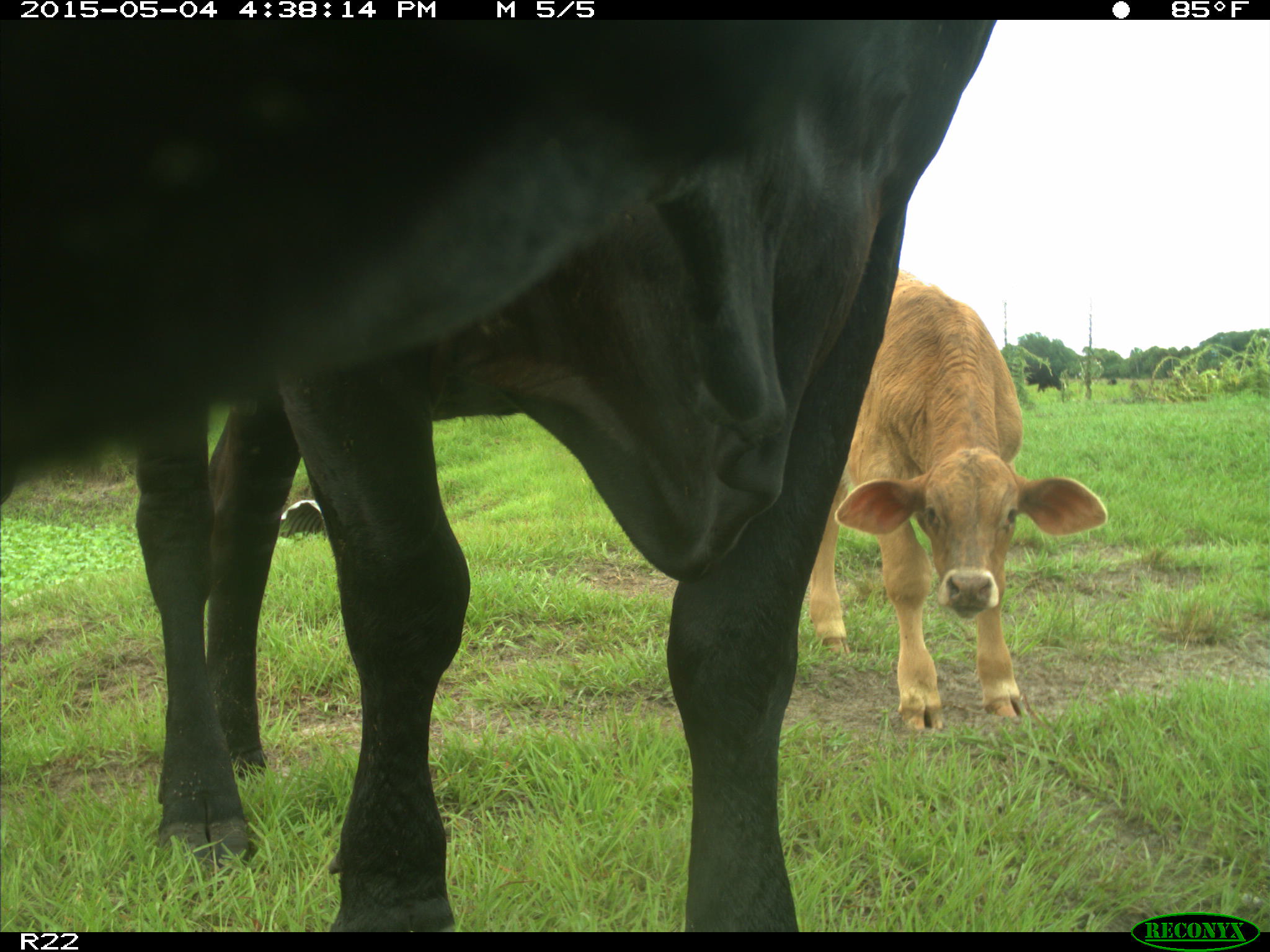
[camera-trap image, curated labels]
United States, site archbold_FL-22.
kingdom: Animalia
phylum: Chordata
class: Mammalia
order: Artiodactyla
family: Bovidae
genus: Bos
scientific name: Bos taurus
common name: domestic cow